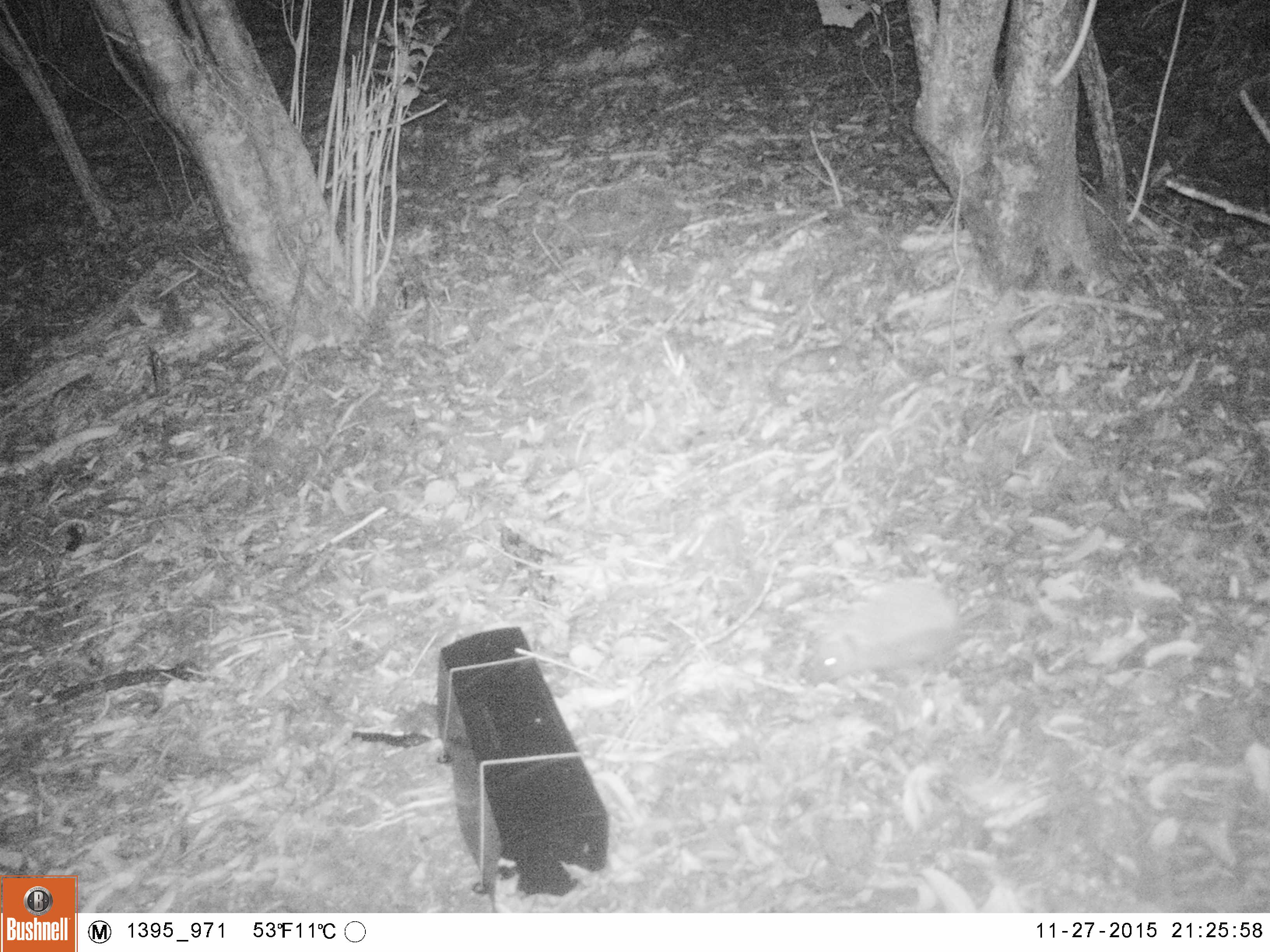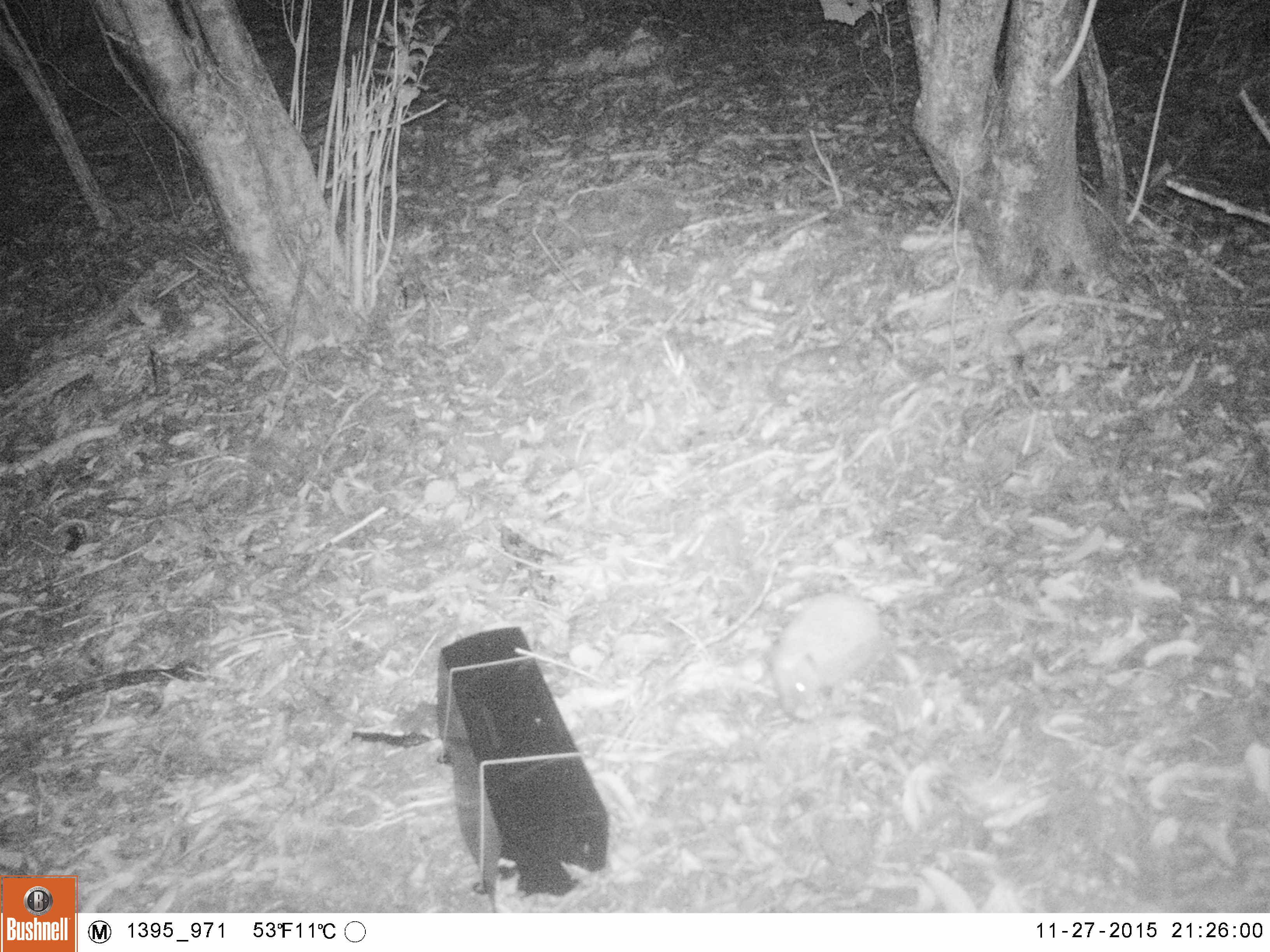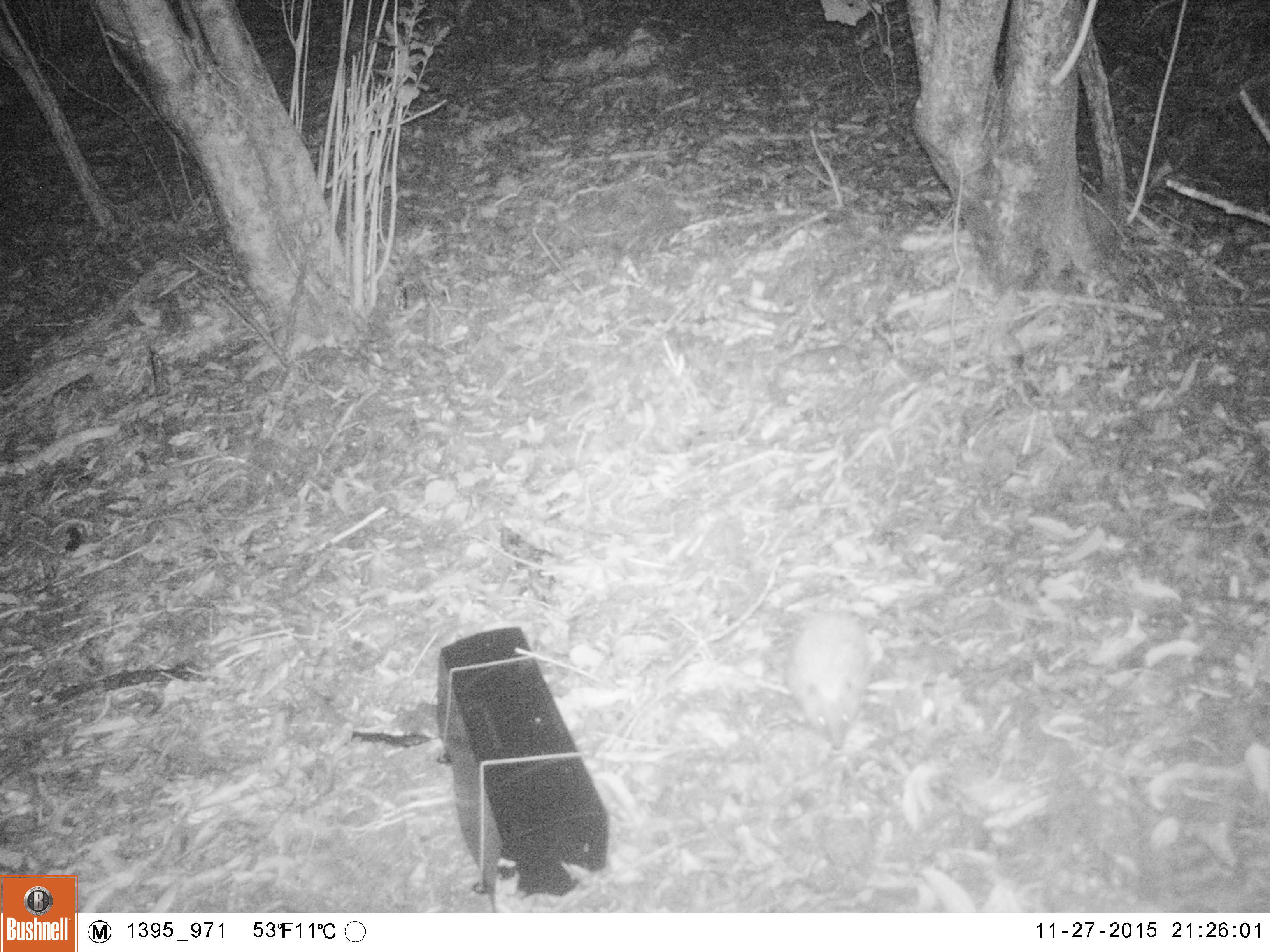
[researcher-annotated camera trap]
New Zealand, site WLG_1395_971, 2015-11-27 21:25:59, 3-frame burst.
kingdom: Animalia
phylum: Chordata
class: Mammalia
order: Eulipotyphla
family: Erinaceidae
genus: Erinaceus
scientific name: Erinaceus europaeus europaeus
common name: european hedgehog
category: hedgehog